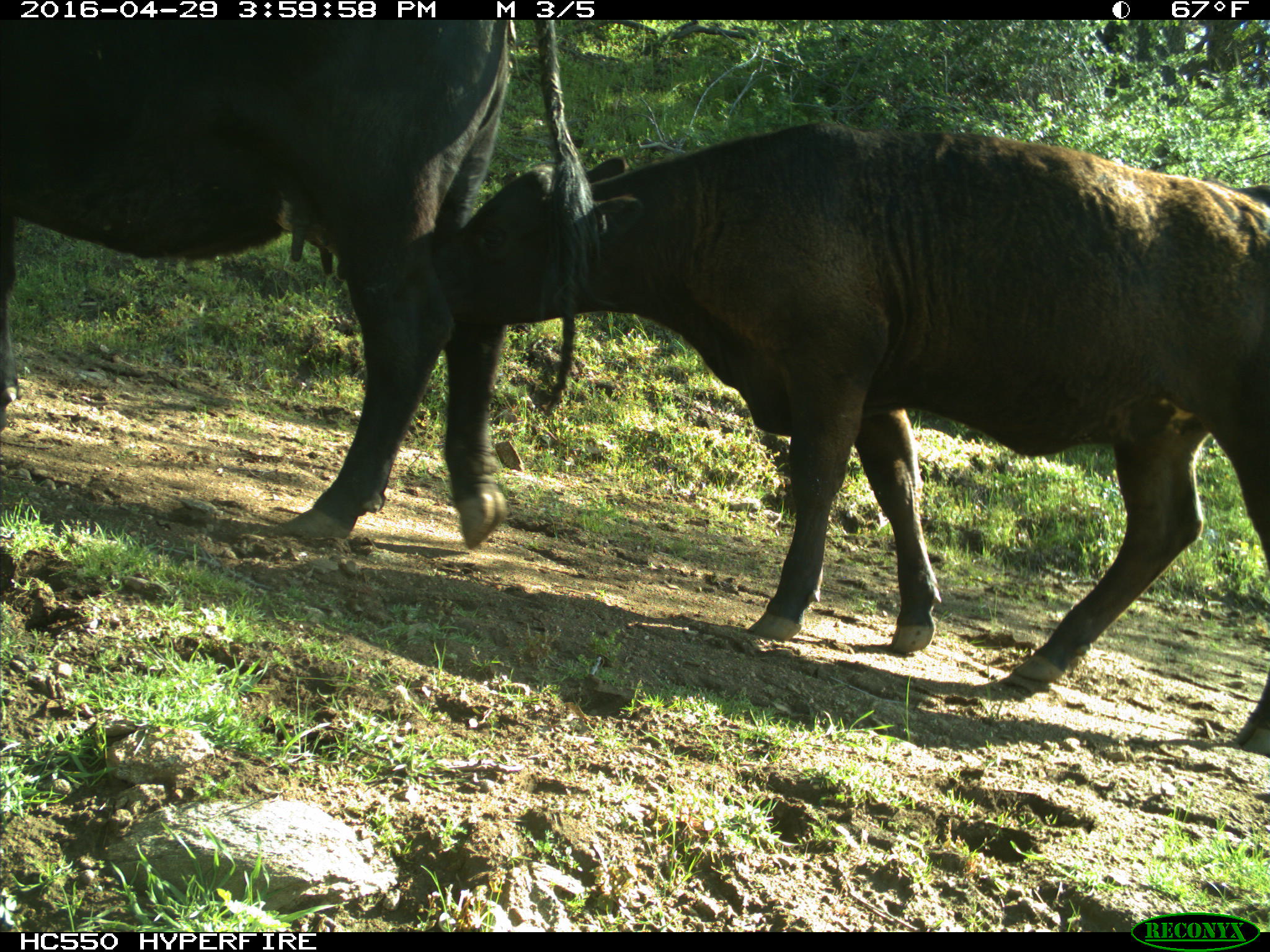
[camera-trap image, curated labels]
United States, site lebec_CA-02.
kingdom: Animalia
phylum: Chordata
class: Mammalia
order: Artiodactyla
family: Bovidae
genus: Bos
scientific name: Bos taurus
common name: domestic cow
Bos taurus (domestic cow).